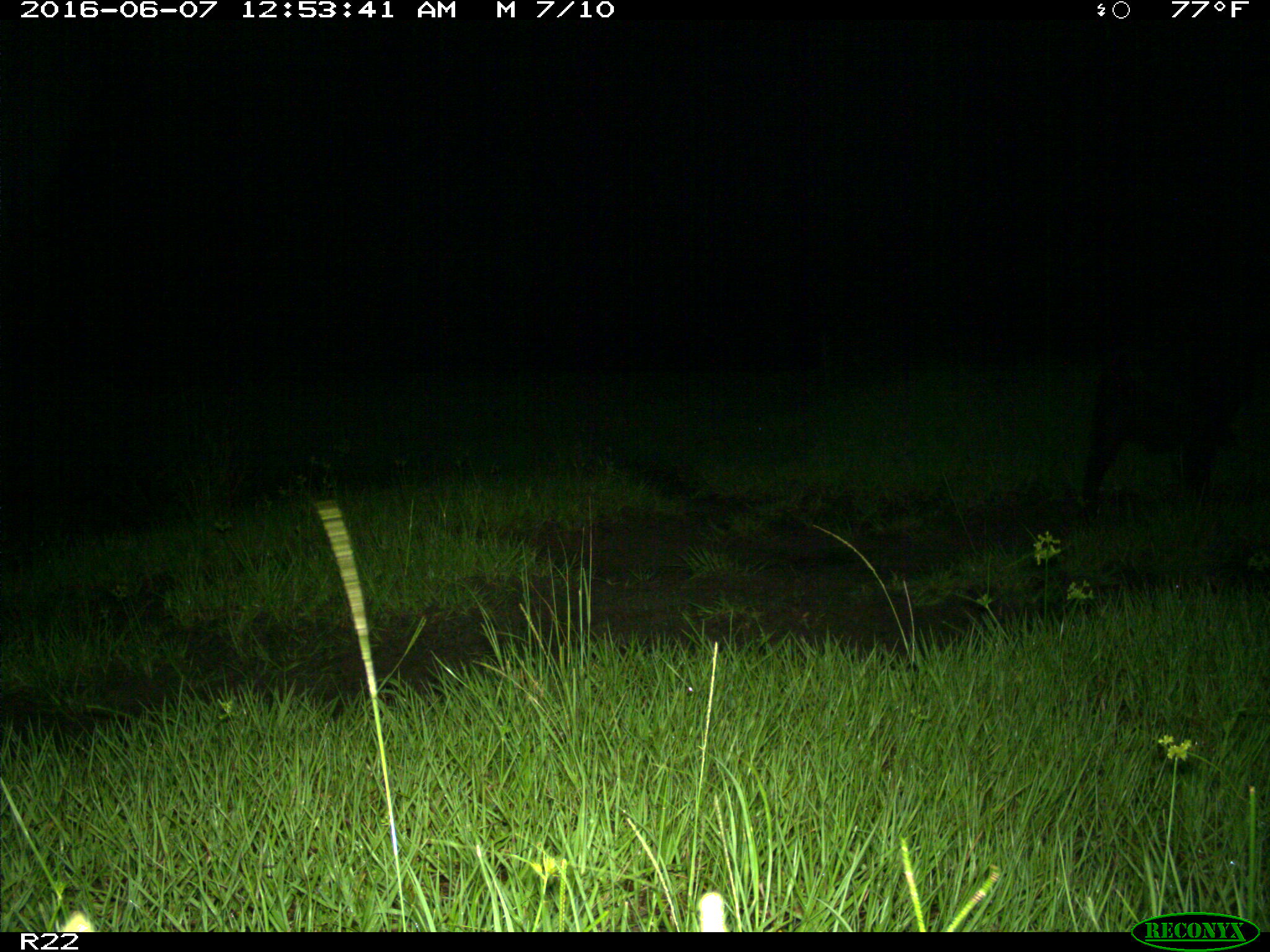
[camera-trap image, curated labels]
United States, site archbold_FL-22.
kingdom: Animalia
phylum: Chordata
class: Mammalia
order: Artiodactyla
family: Suidae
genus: Sus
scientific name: Sus scrofa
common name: wild boar